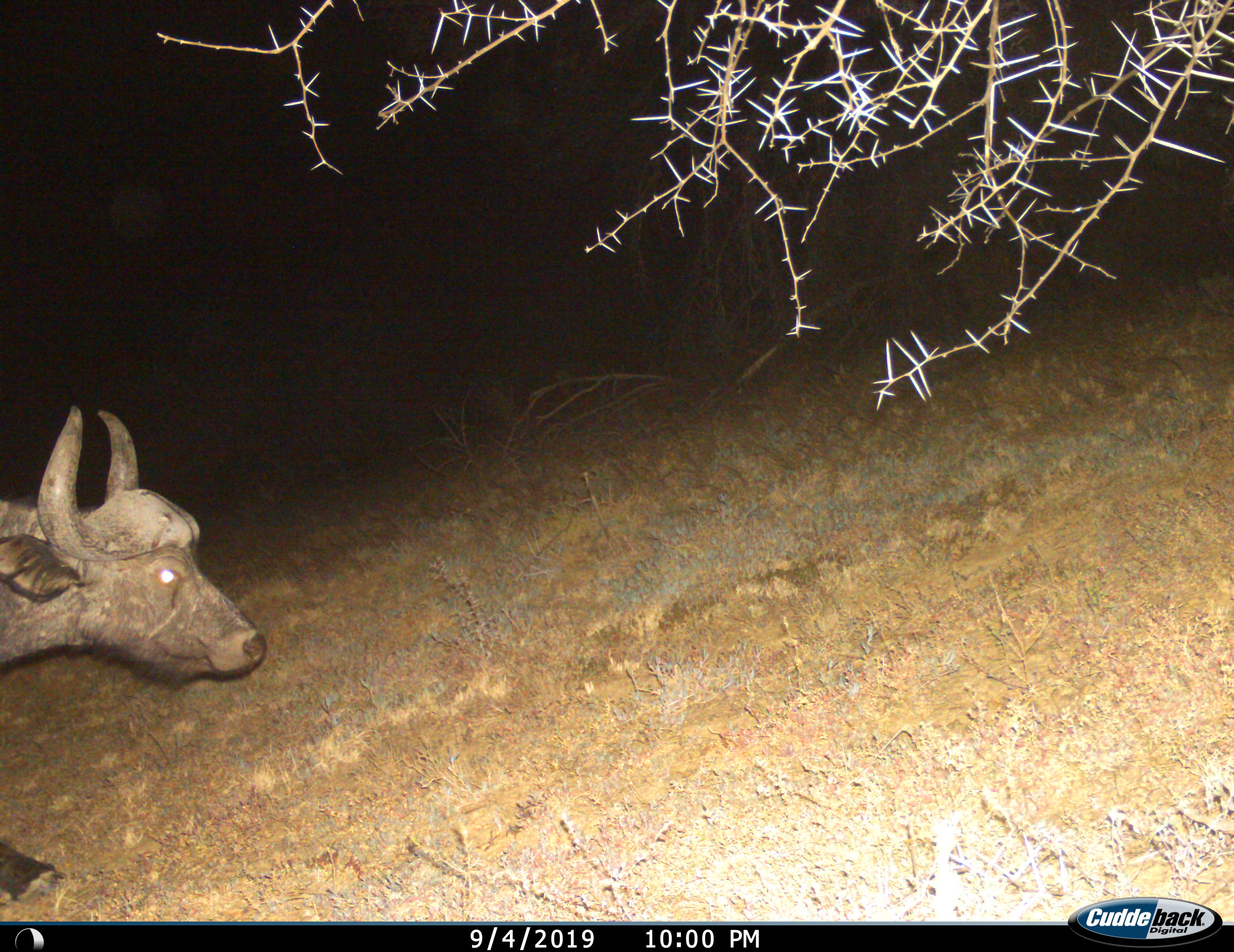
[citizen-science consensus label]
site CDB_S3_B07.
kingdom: Animalia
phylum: Chordata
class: Mammalia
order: Artiodactyla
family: Bovidae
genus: Syncerus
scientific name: Syncerus caffer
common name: african buffalo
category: buffalo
Buffalo (african buffalo) (Syncerus caffer), count 1. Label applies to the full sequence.